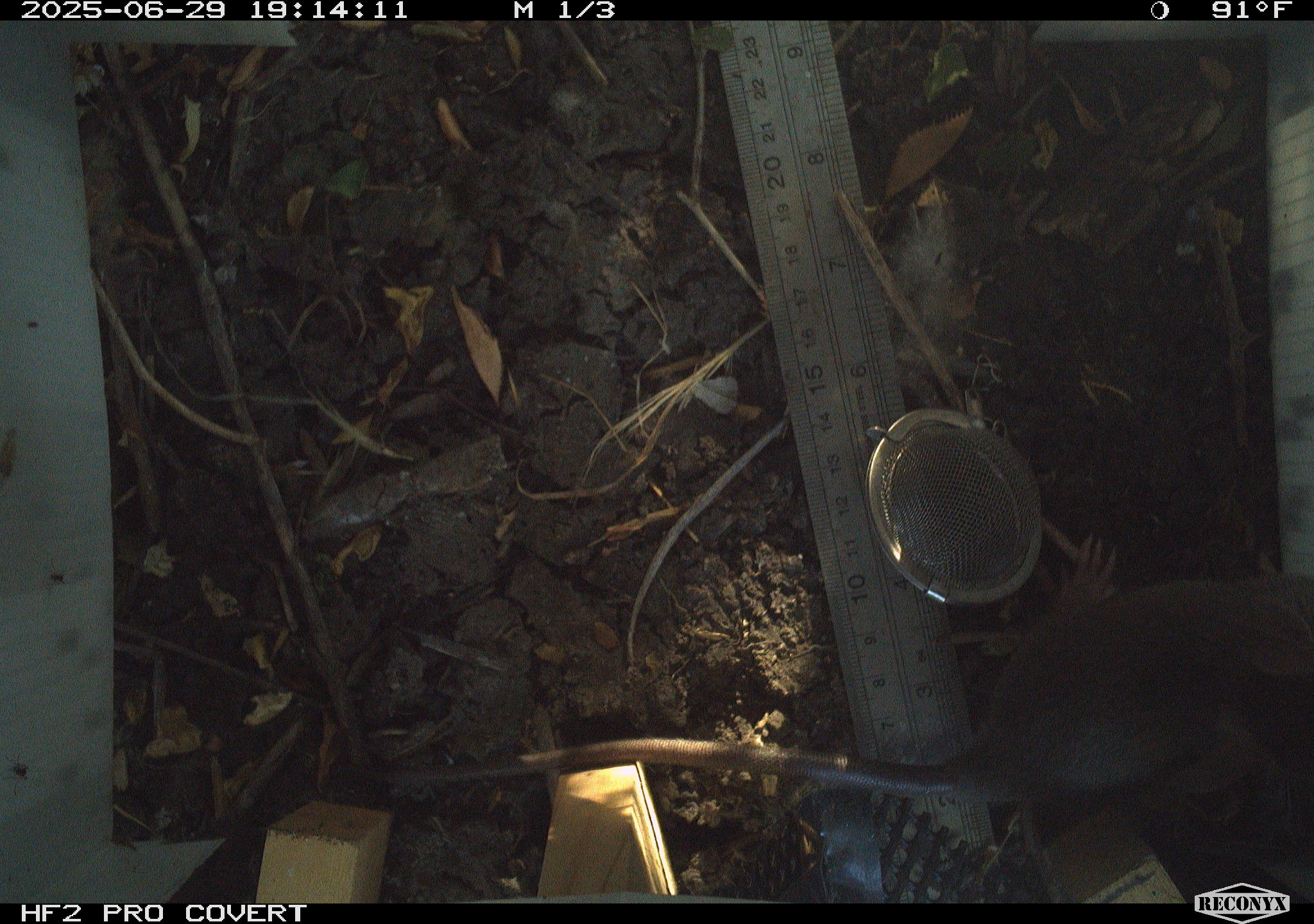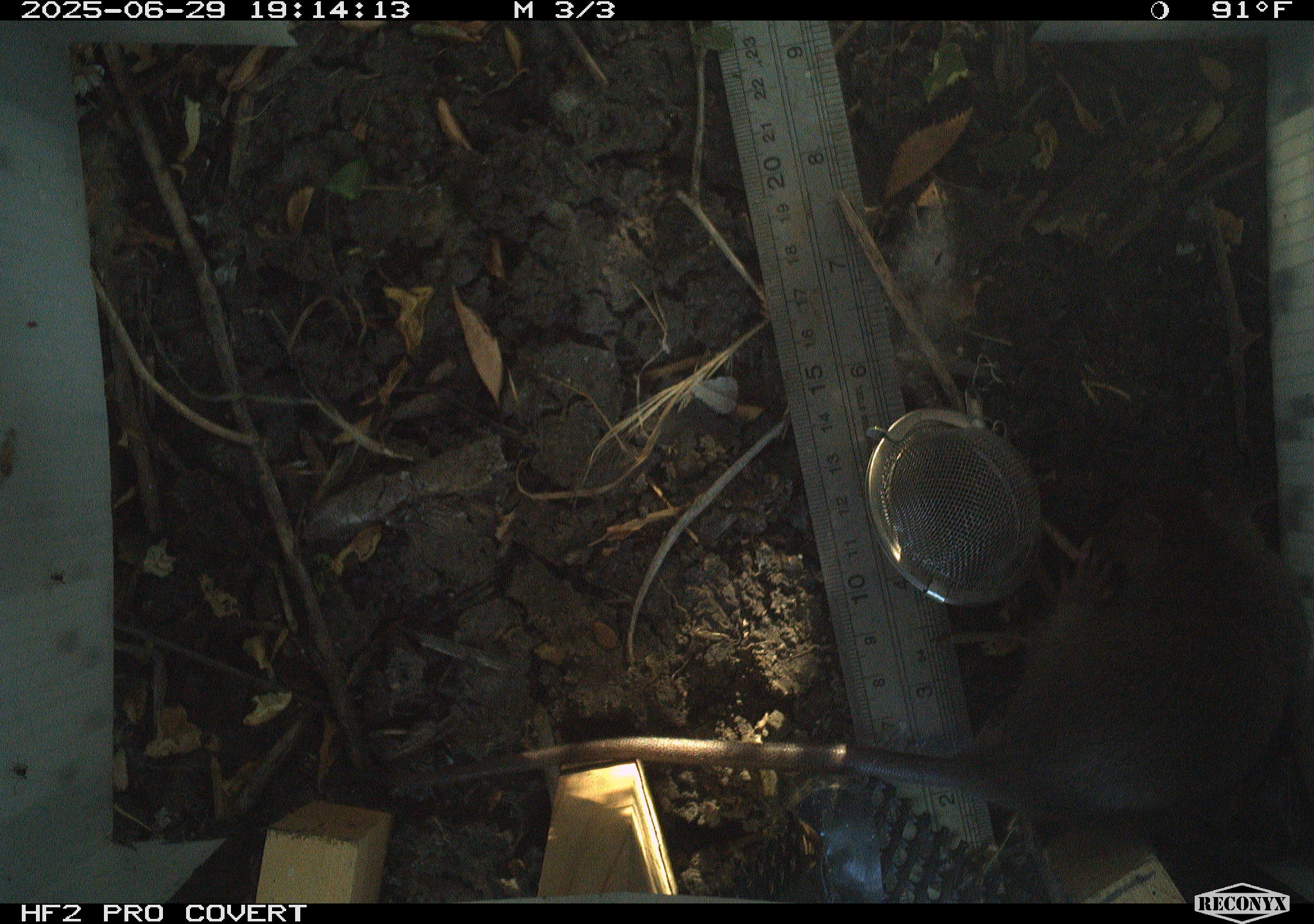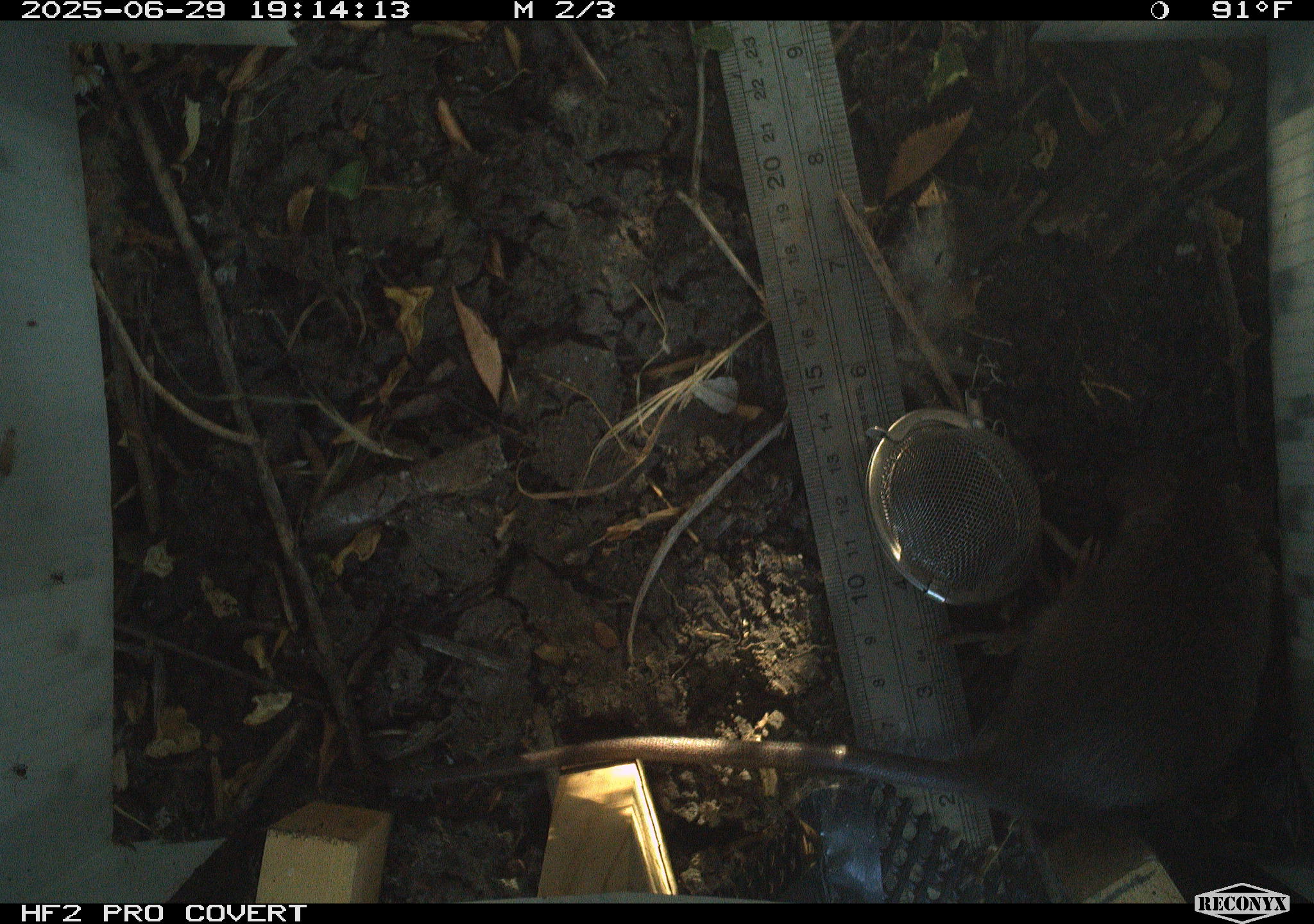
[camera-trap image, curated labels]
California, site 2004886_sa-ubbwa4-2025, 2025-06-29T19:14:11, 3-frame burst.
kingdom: Animalia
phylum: Chordata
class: Mammalia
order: Rodentia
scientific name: Rodentia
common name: rodent